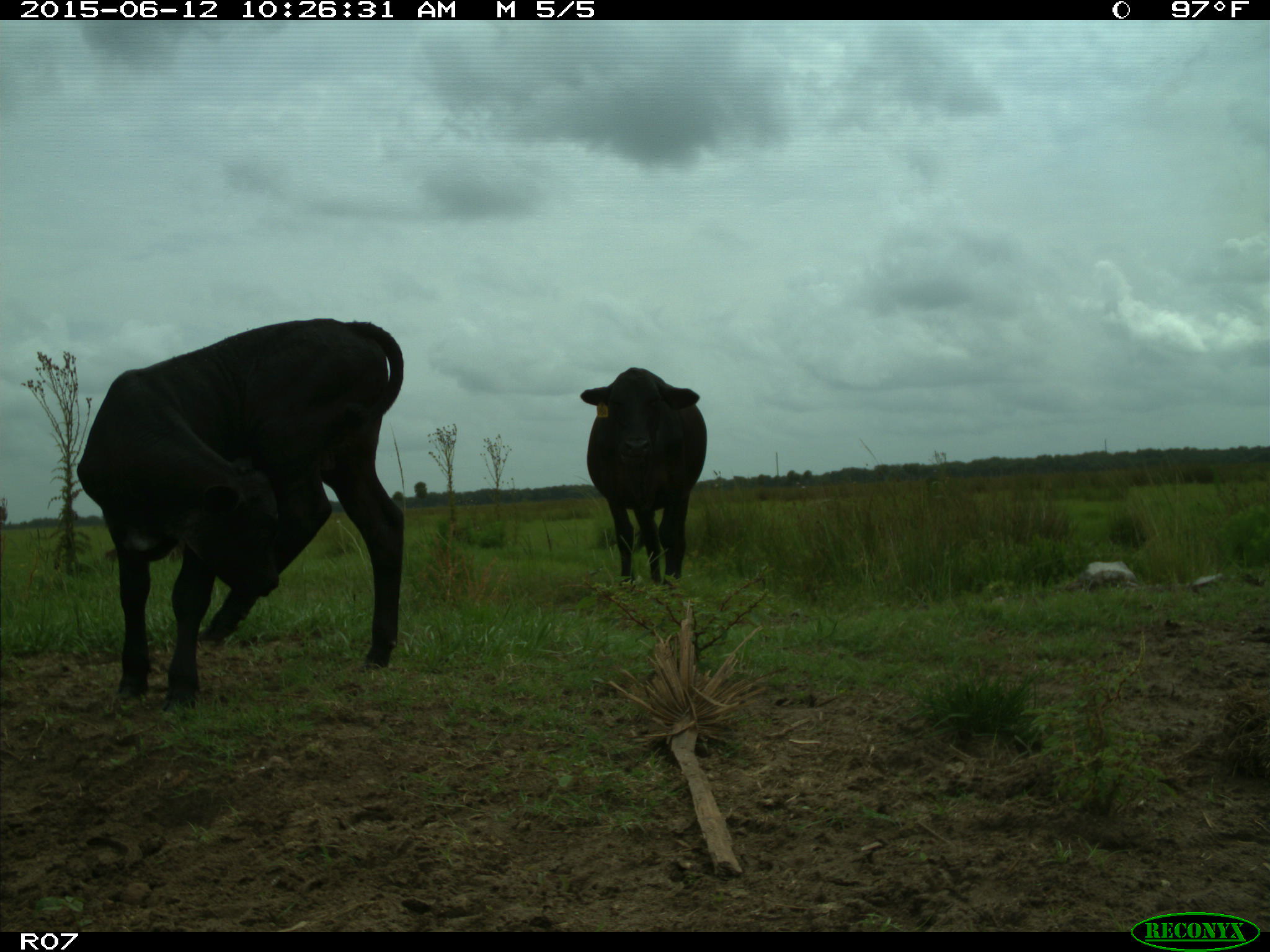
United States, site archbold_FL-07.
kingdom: Animalia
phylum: Chordata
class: Mammalia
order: Artiodactyla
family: Bovidae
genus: Bos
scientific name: Bos taurus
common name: domestic cow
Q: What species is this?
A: Bos taurus (domestic cow).